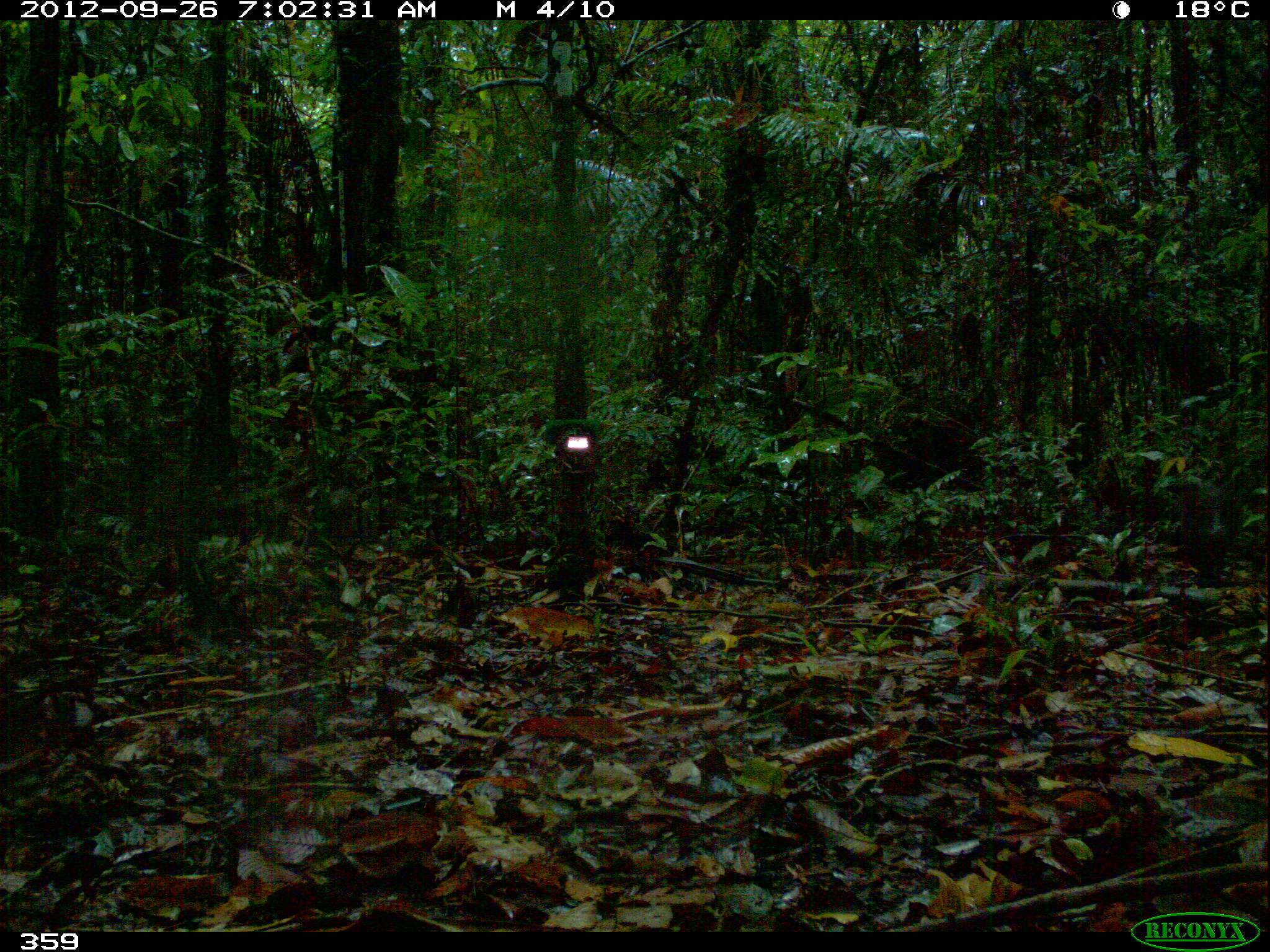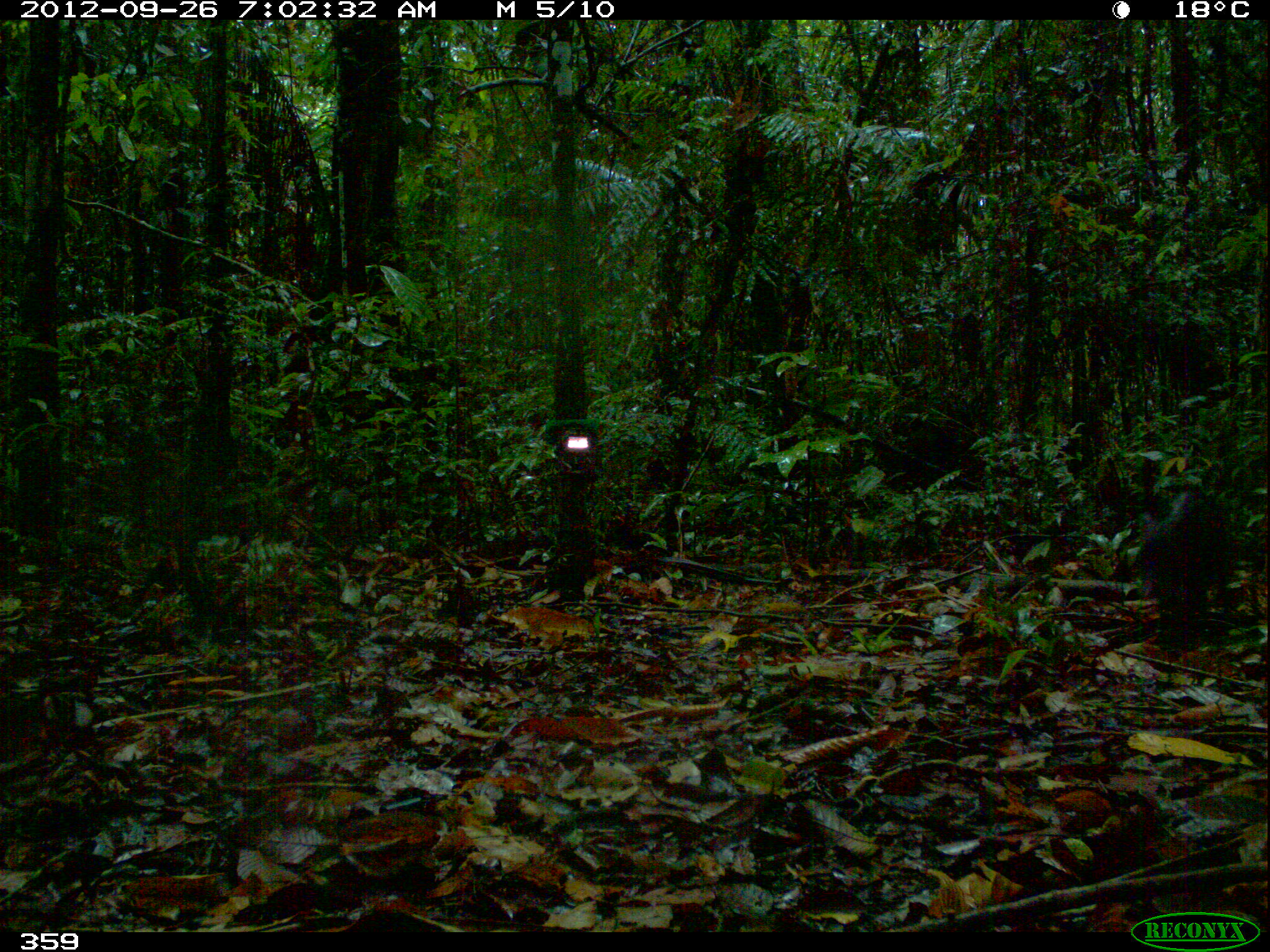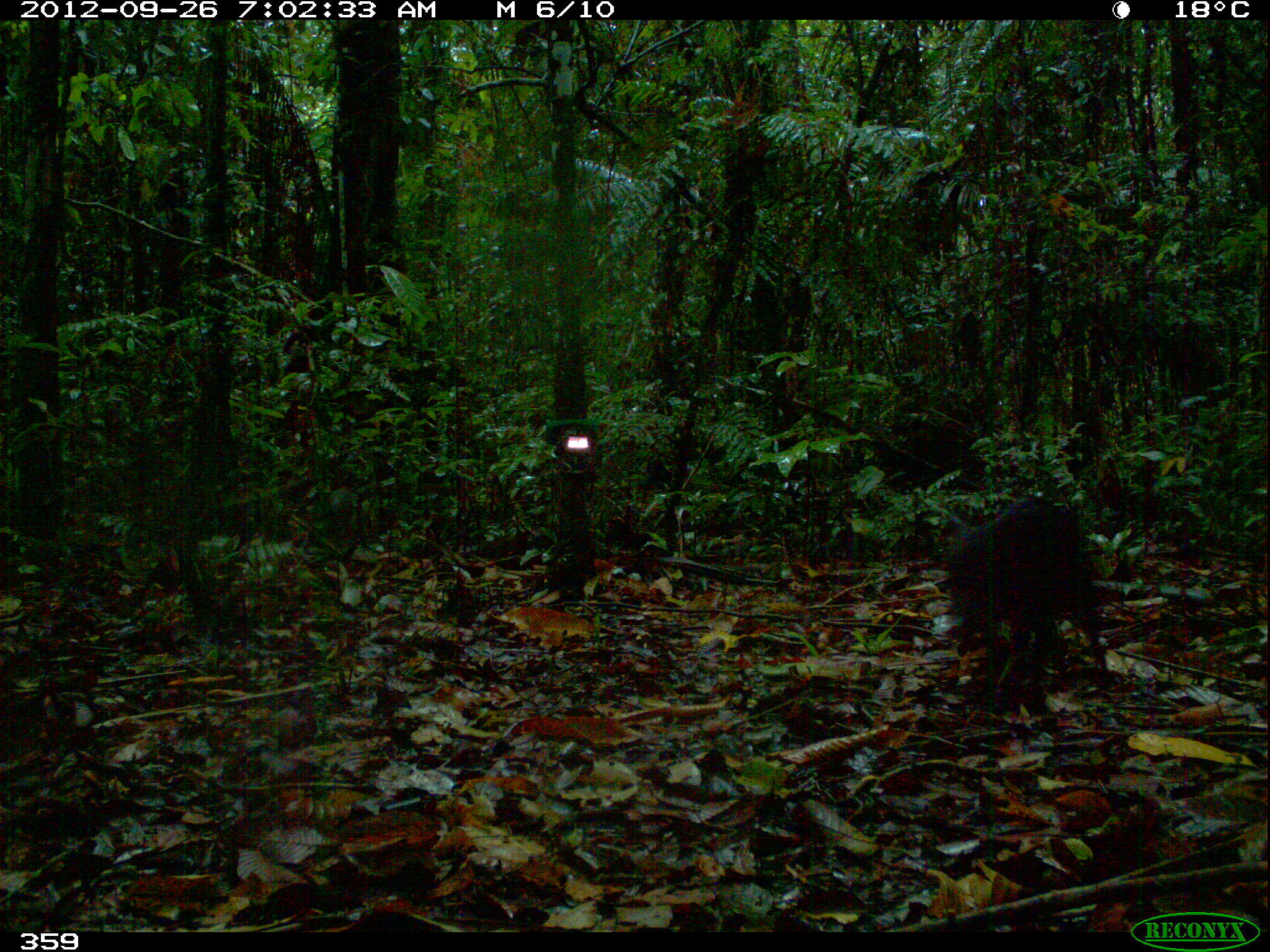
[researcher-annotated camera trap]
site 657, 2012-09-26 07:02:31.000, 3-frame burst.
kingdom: Animalia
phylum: Chordata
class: Mammalia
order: Artiodactyla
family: Tayassuidae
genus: Tayassu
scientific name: Tayassu pecari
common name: white-lipped peccary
Tayassu pecari (white-lipped peccary).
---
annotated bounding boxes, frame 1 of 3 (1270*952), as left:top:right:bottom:
tayassu pecari: 1164:474:1240:585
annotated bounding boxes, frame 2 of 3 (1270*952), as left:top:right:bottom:
tayassu pecari: 1131:482:1232:649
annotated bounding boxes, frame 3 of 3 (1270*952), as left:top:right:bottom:
tayassu pecari: 941:495:1105:696